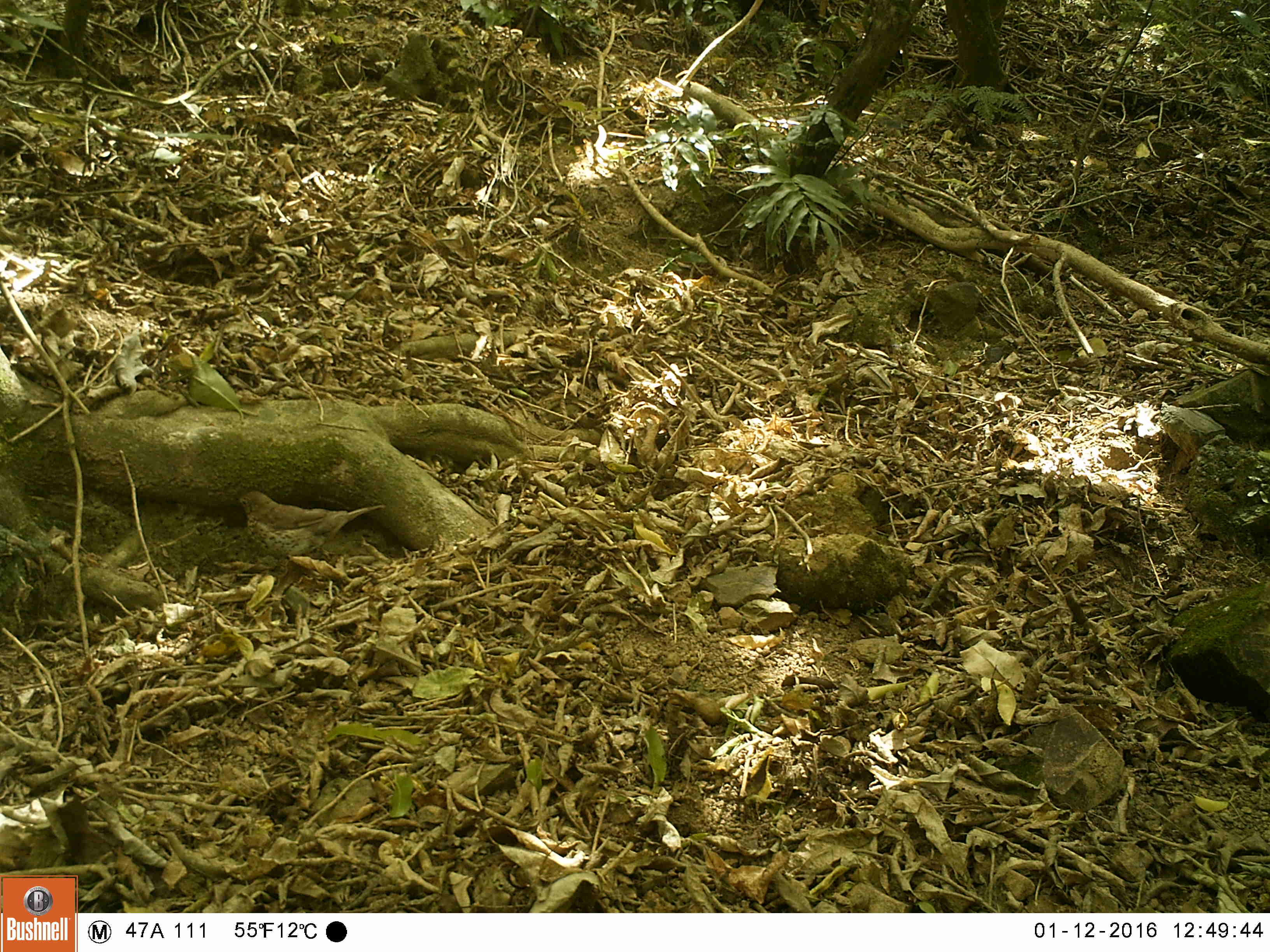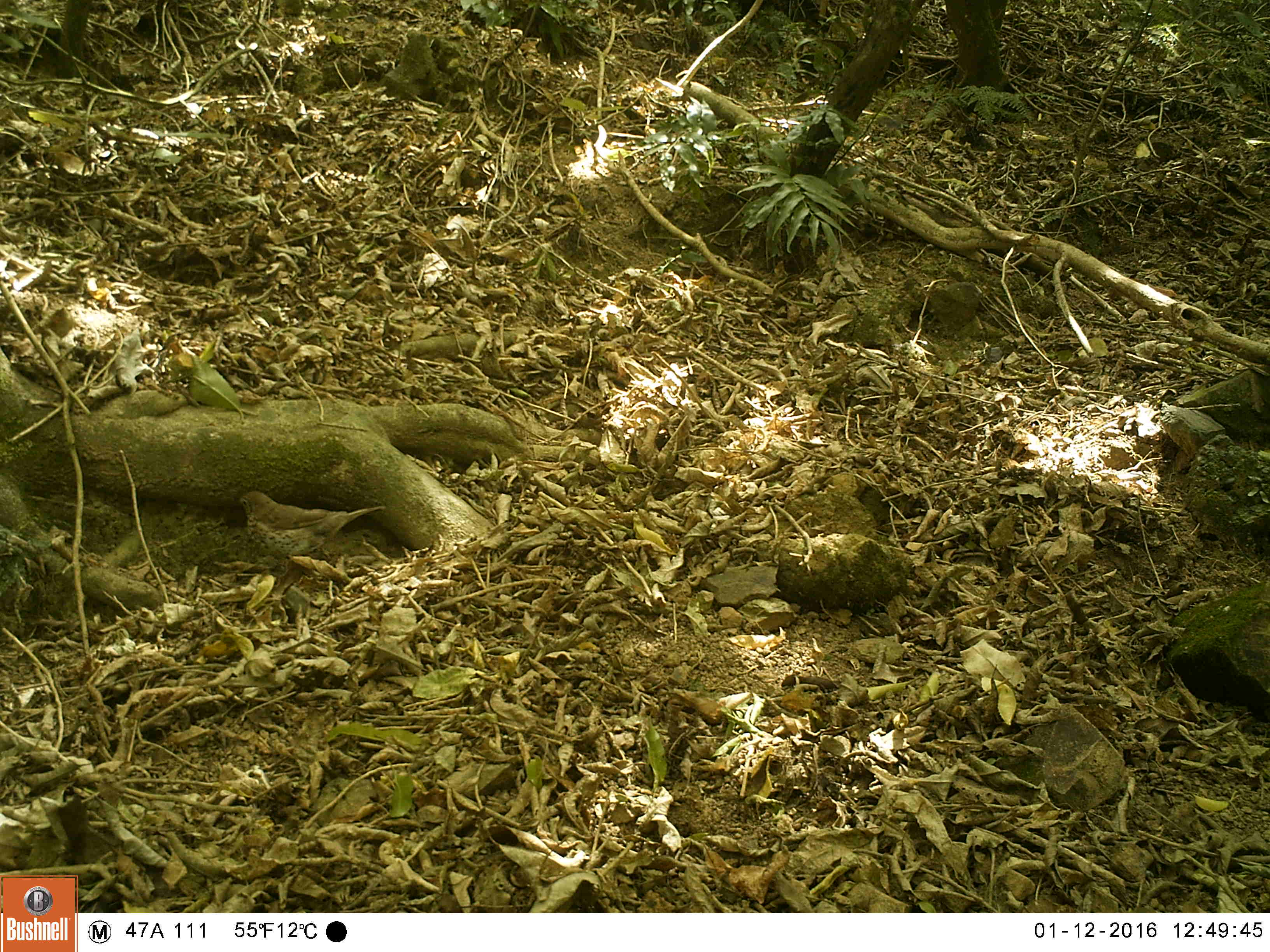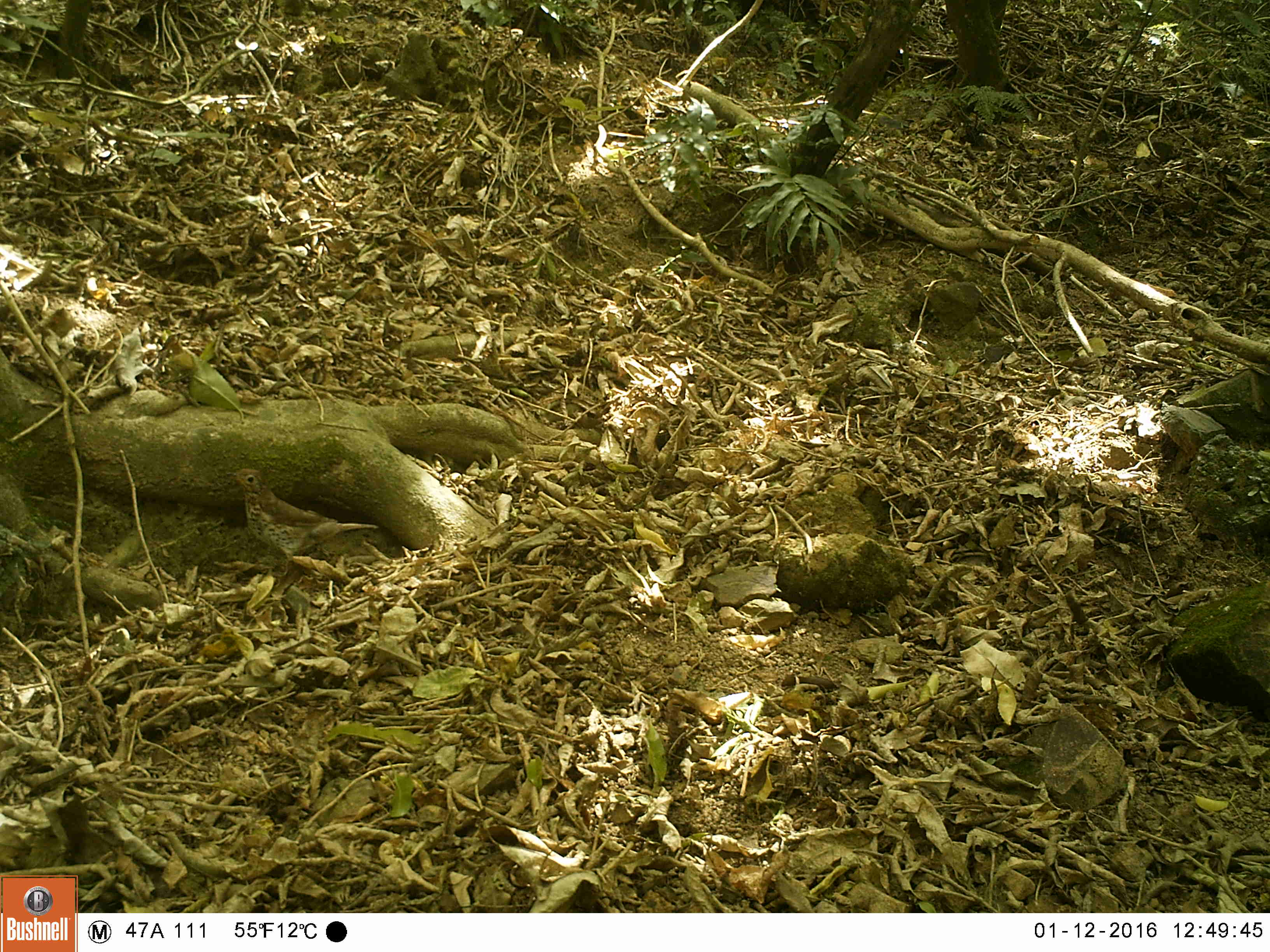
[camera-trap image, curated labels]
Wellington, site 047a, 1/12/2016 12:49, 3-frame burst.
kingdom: Animalia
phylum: Chordata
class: Aves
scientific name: Aves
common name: bird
Bird (Aves).